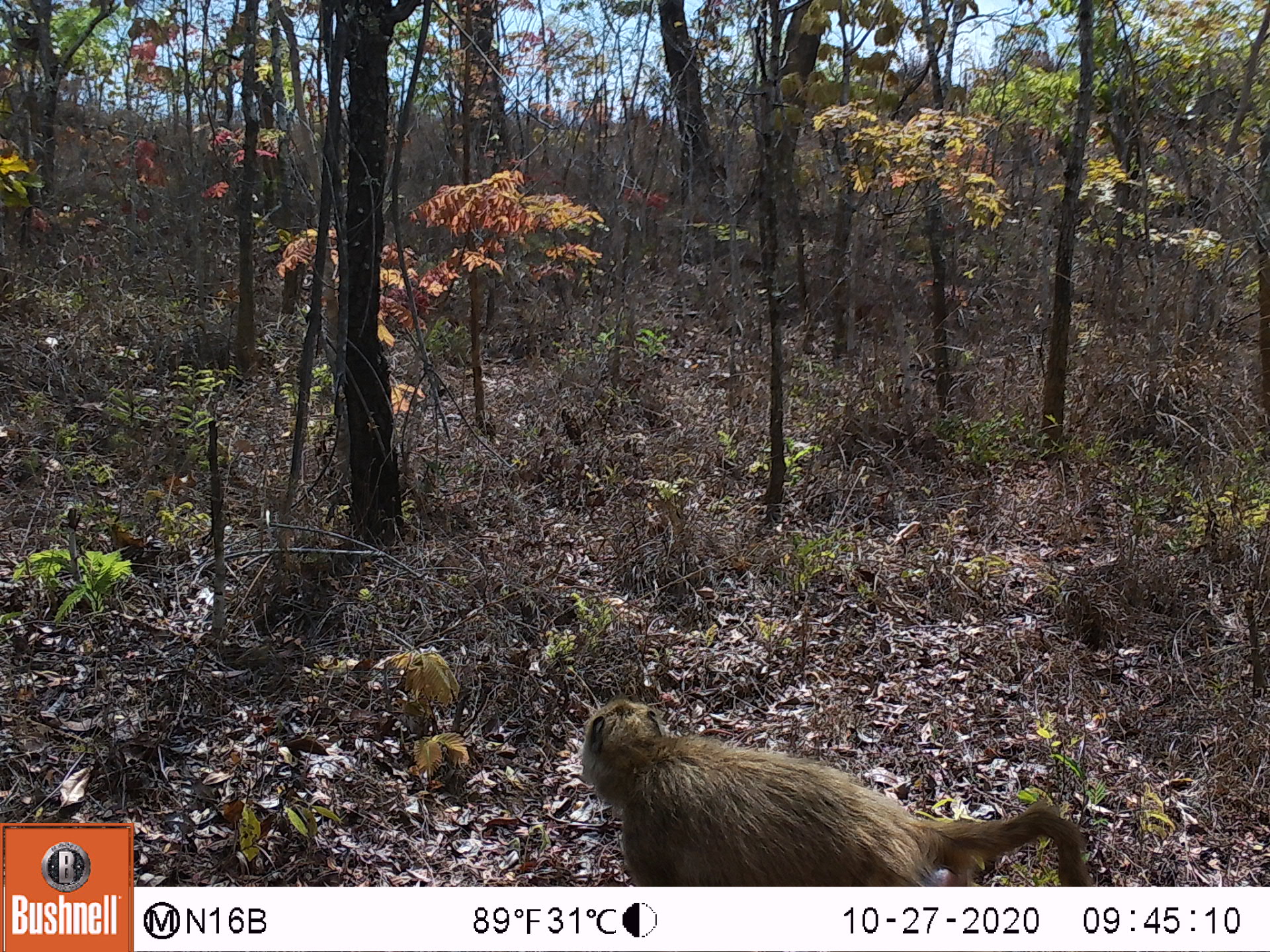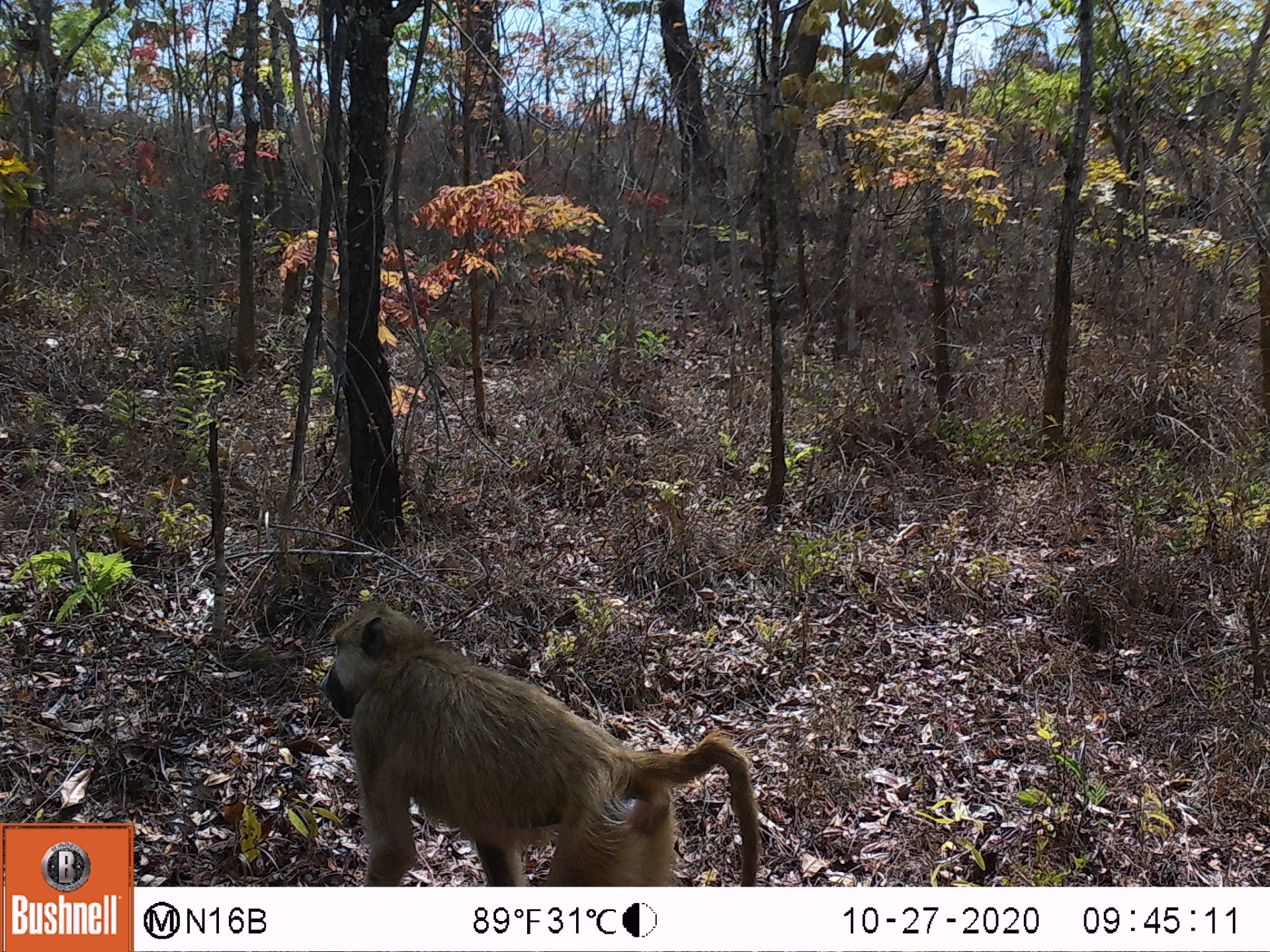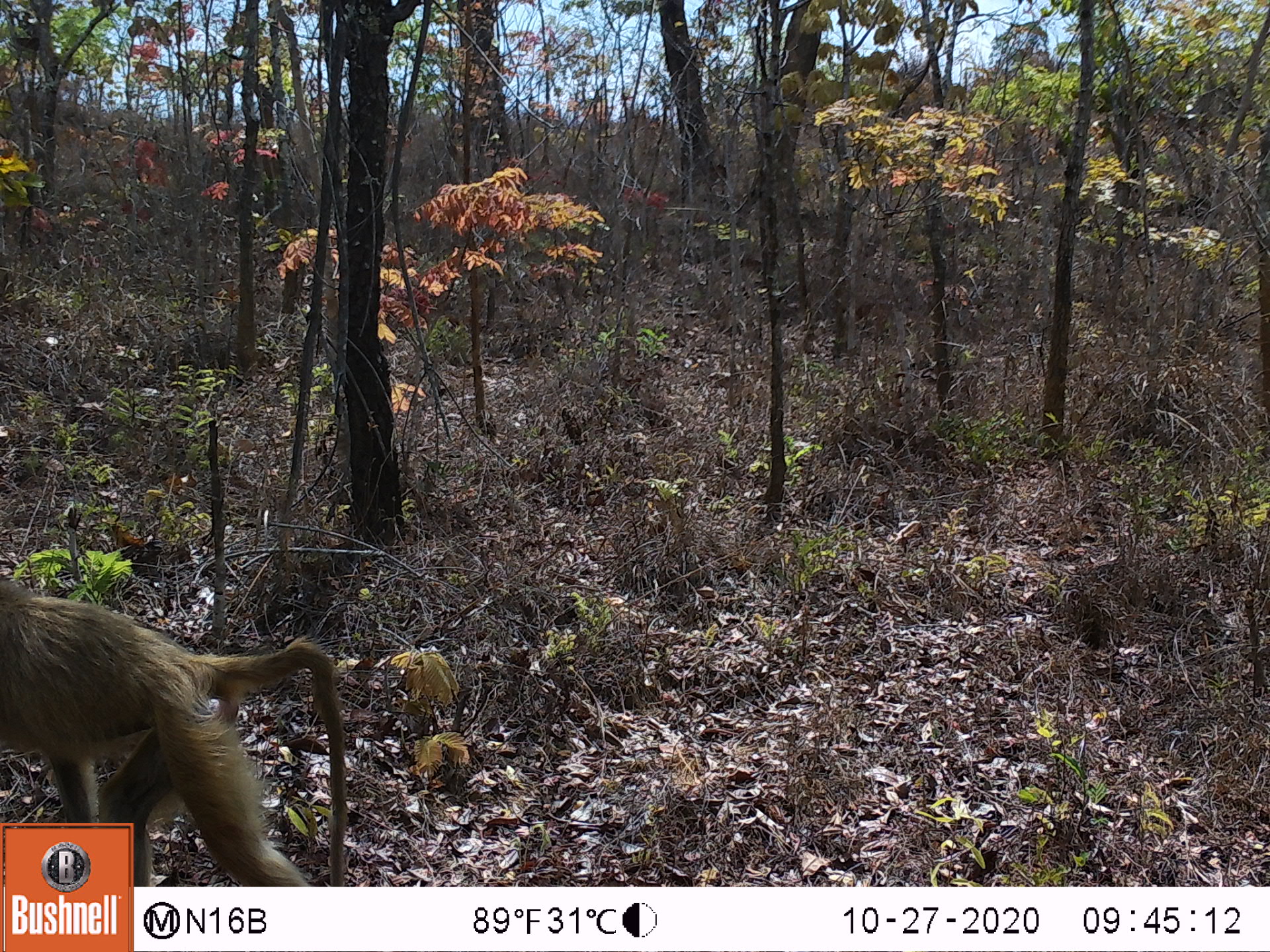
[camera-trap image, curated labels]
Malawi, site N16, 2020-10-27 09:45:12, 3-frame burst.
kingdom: Animalia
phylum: Chordata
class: Mammalia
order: Primates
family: Cercopithecidae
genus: Papio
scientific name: Papio cynocephalus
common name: yellow baboon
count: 1